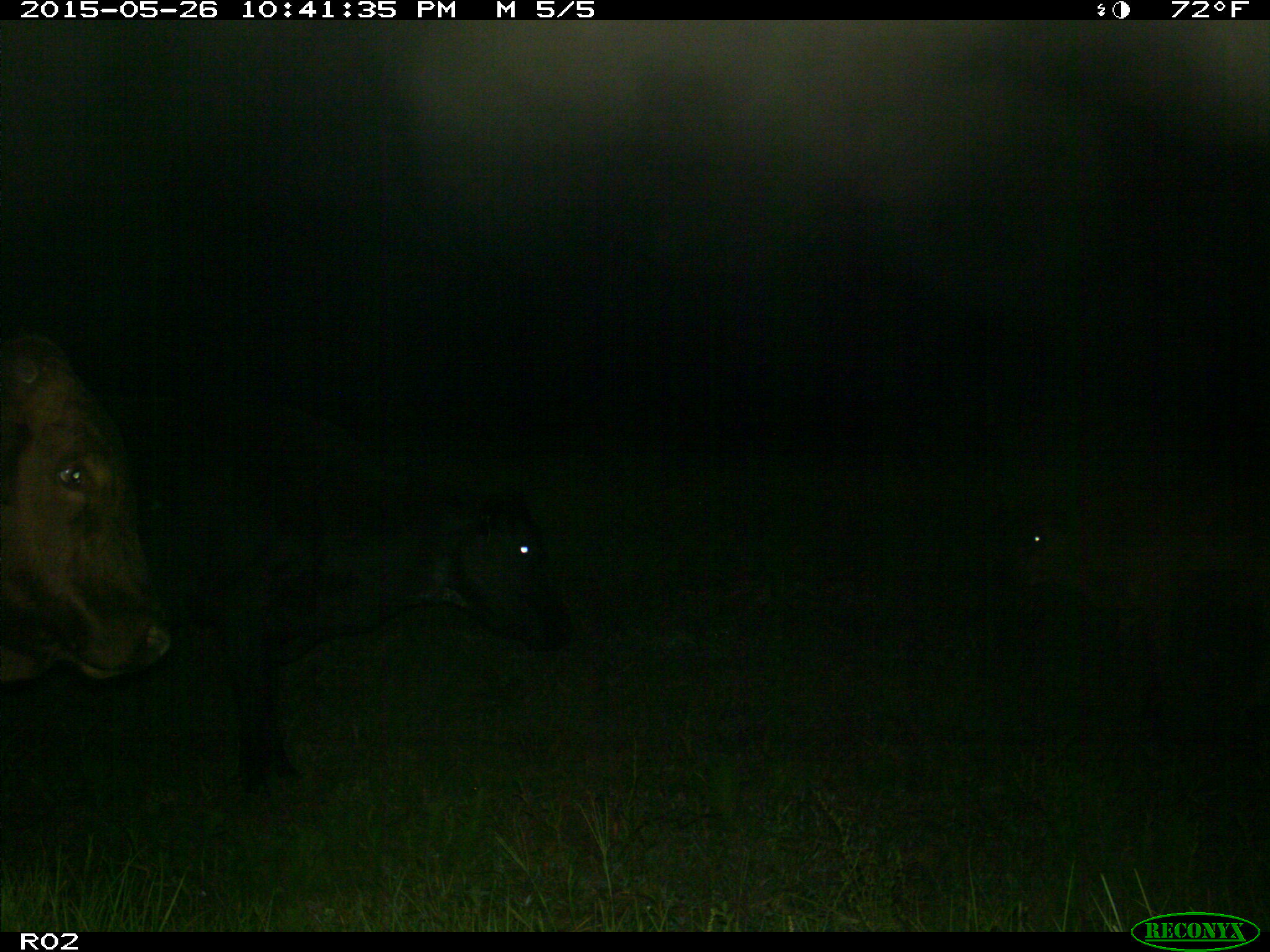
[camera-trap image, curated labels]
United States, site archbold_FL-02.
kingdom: Animalia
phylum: Chordata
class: Mammalia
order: Artiodactyla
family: Bovidae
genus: Bos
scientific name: Bos taurus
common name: domestic cow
Bos taurus (domestic cow).